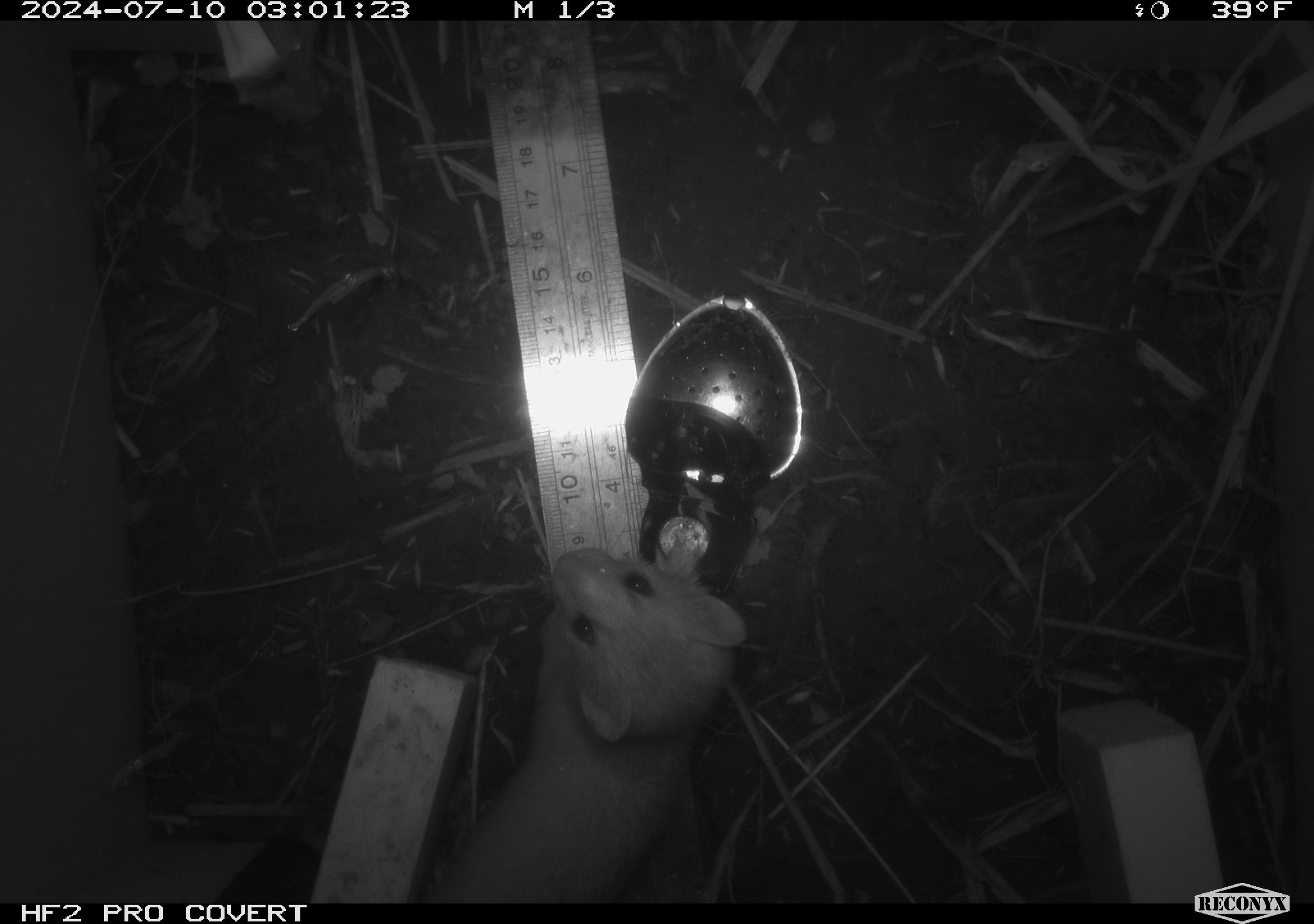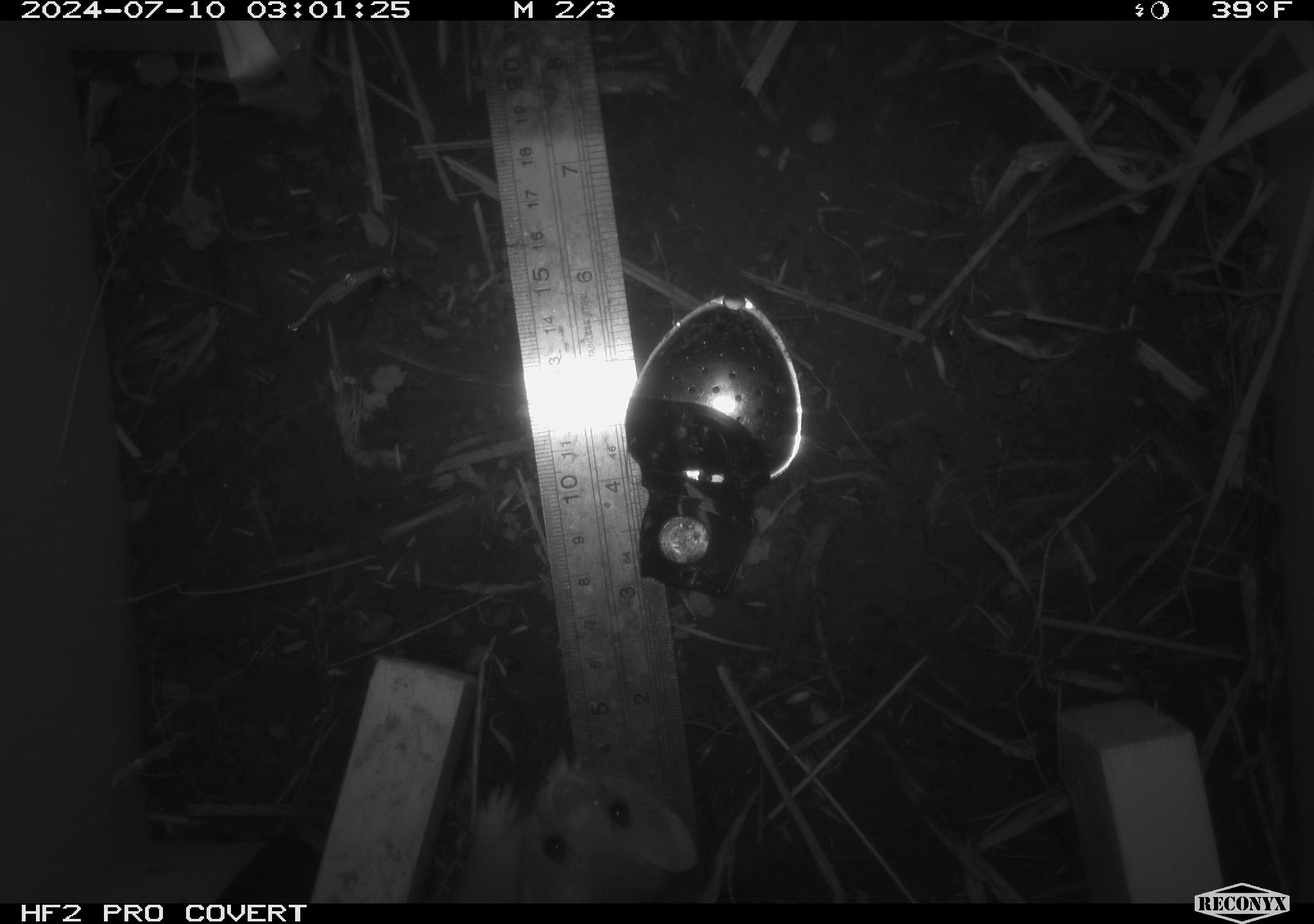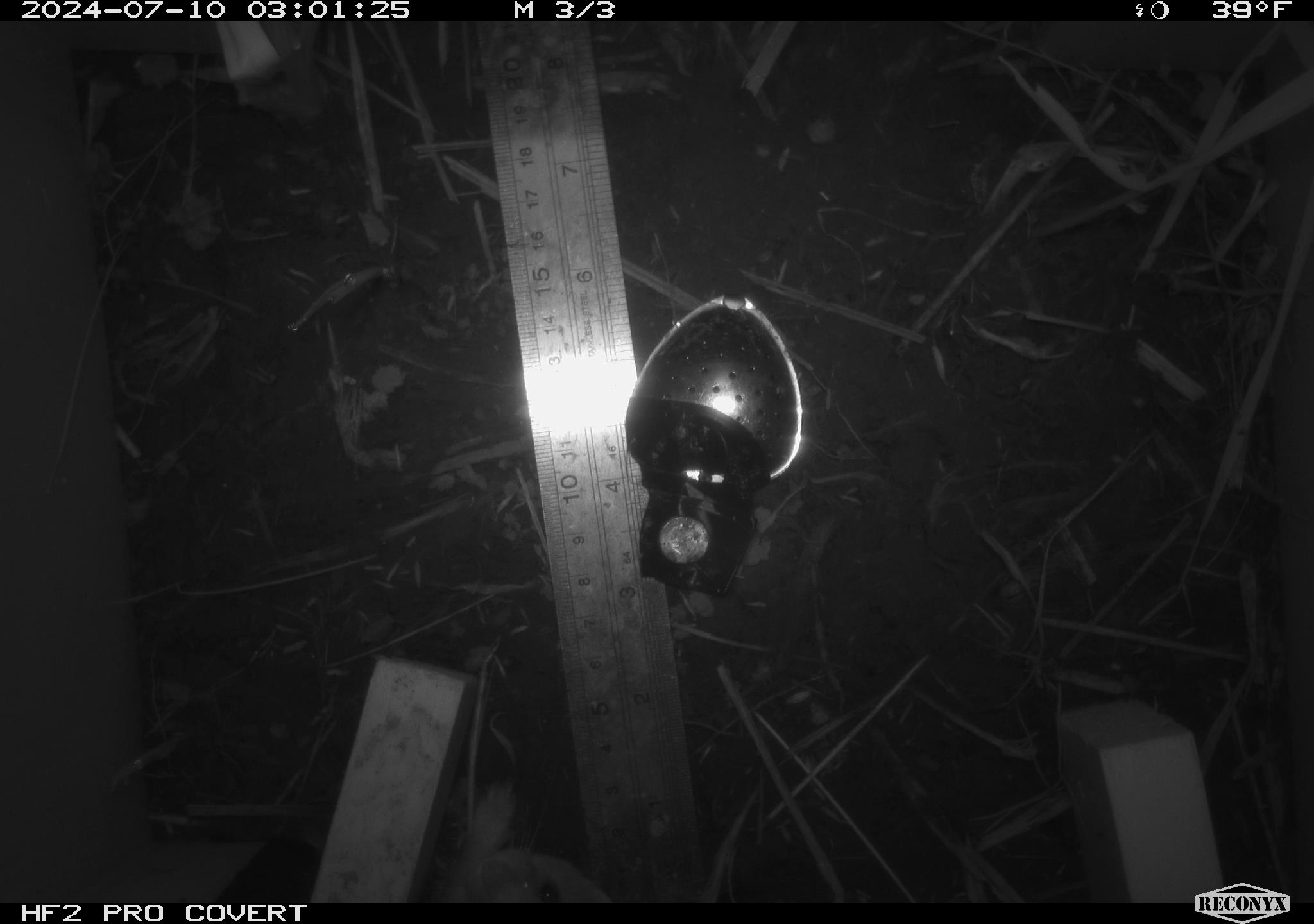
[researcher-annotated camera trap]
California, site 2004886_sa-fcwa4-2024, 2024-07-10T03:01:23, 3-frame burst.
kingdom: Animalia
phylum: Chordata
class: Mammalia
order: Carnivora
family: Mustelidae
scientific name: Mustelinae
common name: true weasels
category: mustelinae subfamily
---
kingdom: Animalia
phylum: Chordata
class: Mammalia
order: Rodentia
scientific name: Rodentia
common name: rodent